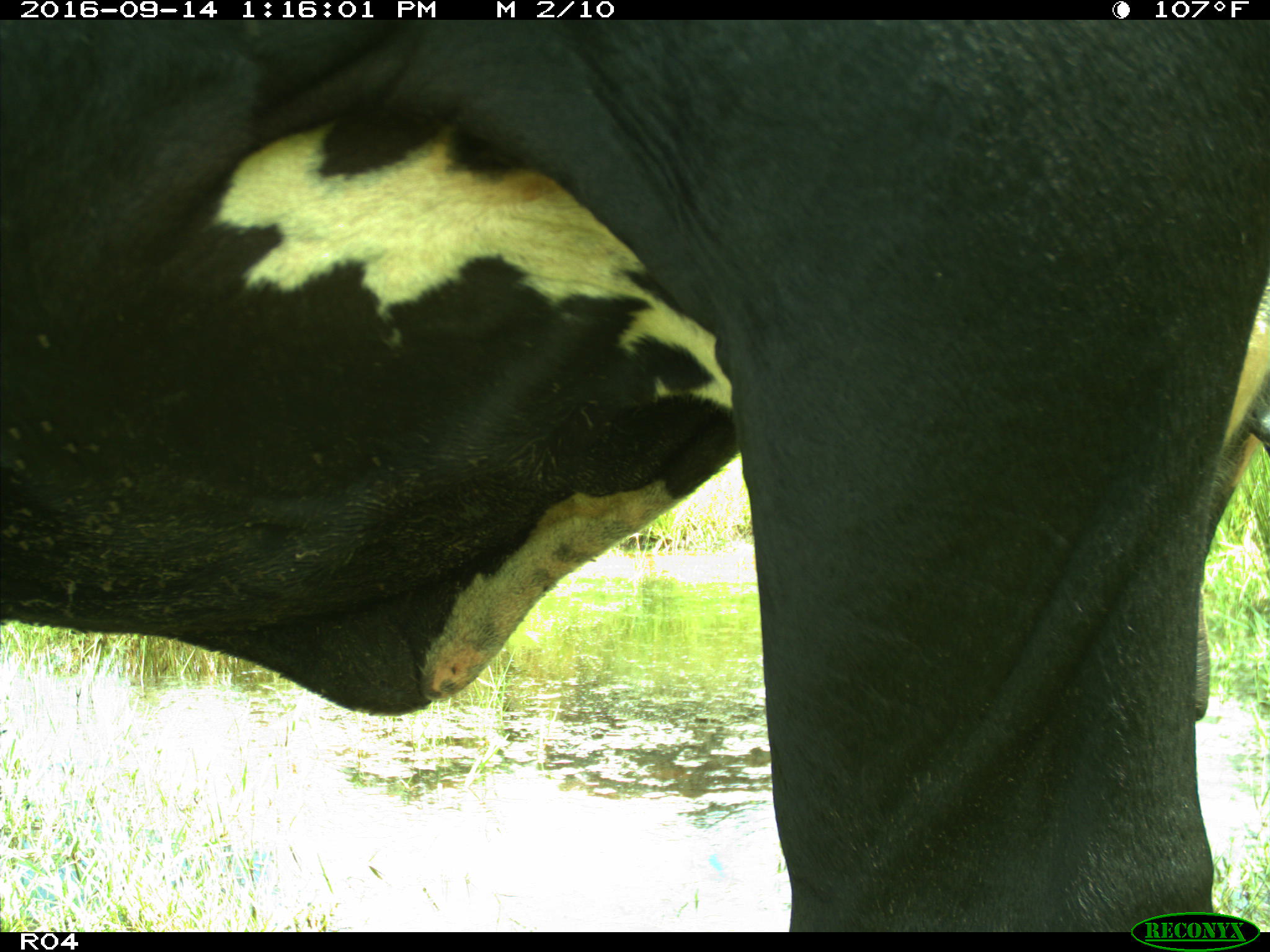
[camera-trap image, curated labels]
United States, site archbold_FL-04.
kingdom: Animalia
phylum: Chordata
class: Mammalia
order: Artiodactyla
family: Bovidae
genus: Bos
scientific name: Bos taurus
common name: domestic cow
Bos taurus (domestic cow).